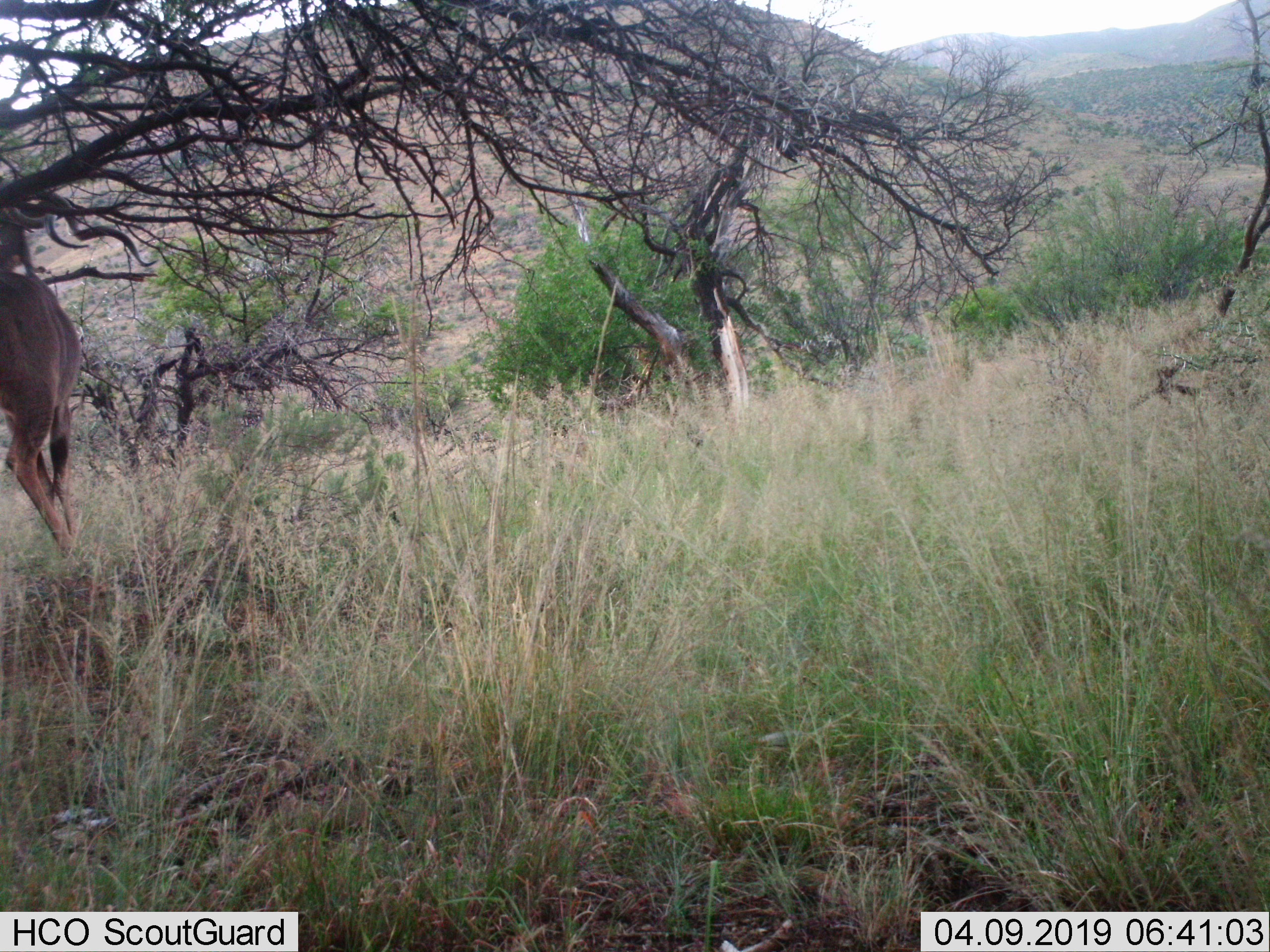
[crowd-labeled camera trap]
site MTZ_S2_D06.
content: unidentified animal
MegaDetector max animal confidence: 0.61